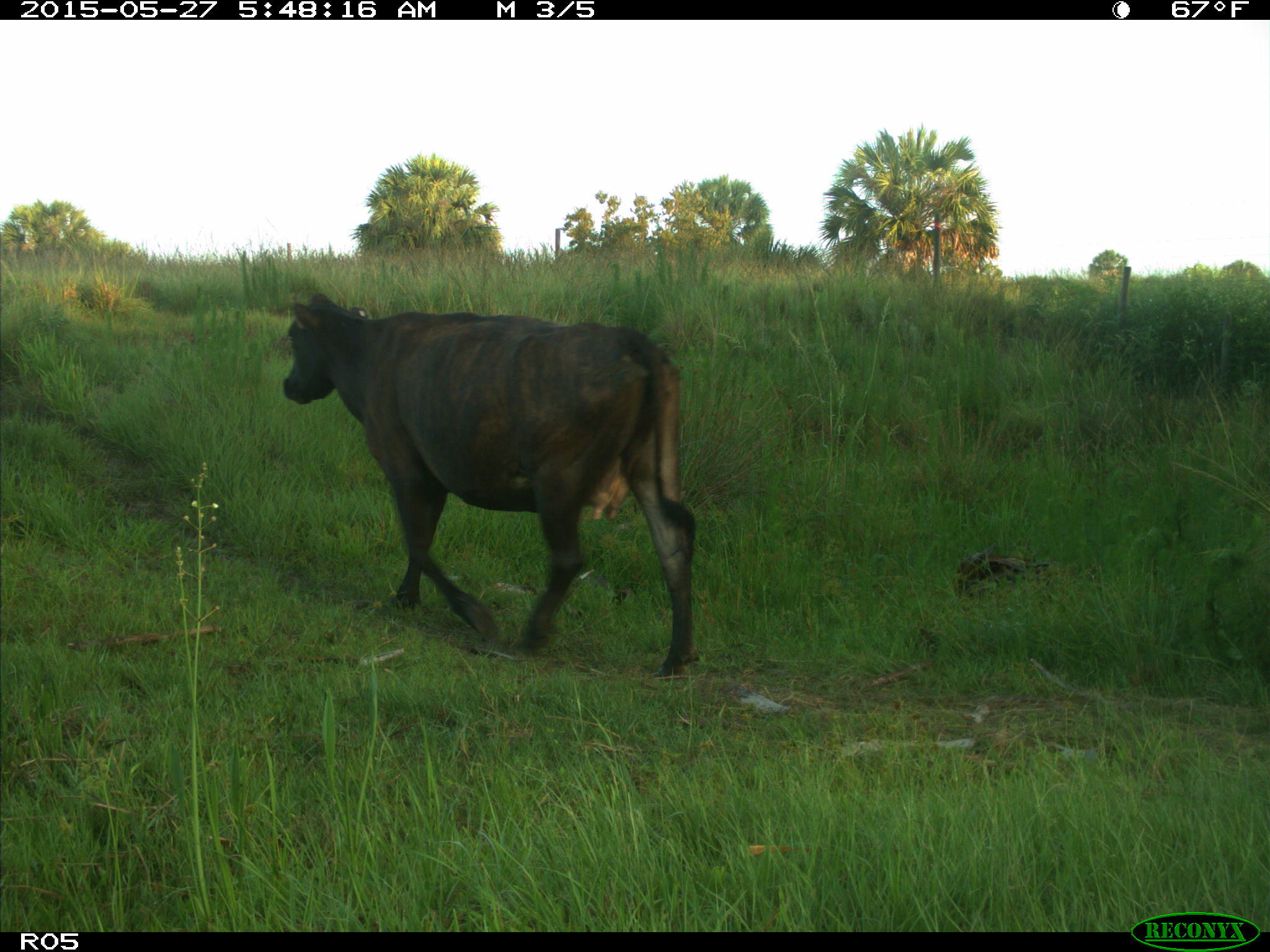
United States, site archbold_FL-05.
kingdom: Animalia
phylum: Chordata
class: Mammalia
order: Artiodactyla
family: Bovidae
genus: Bos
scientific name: Bos taurus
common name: domestic cow